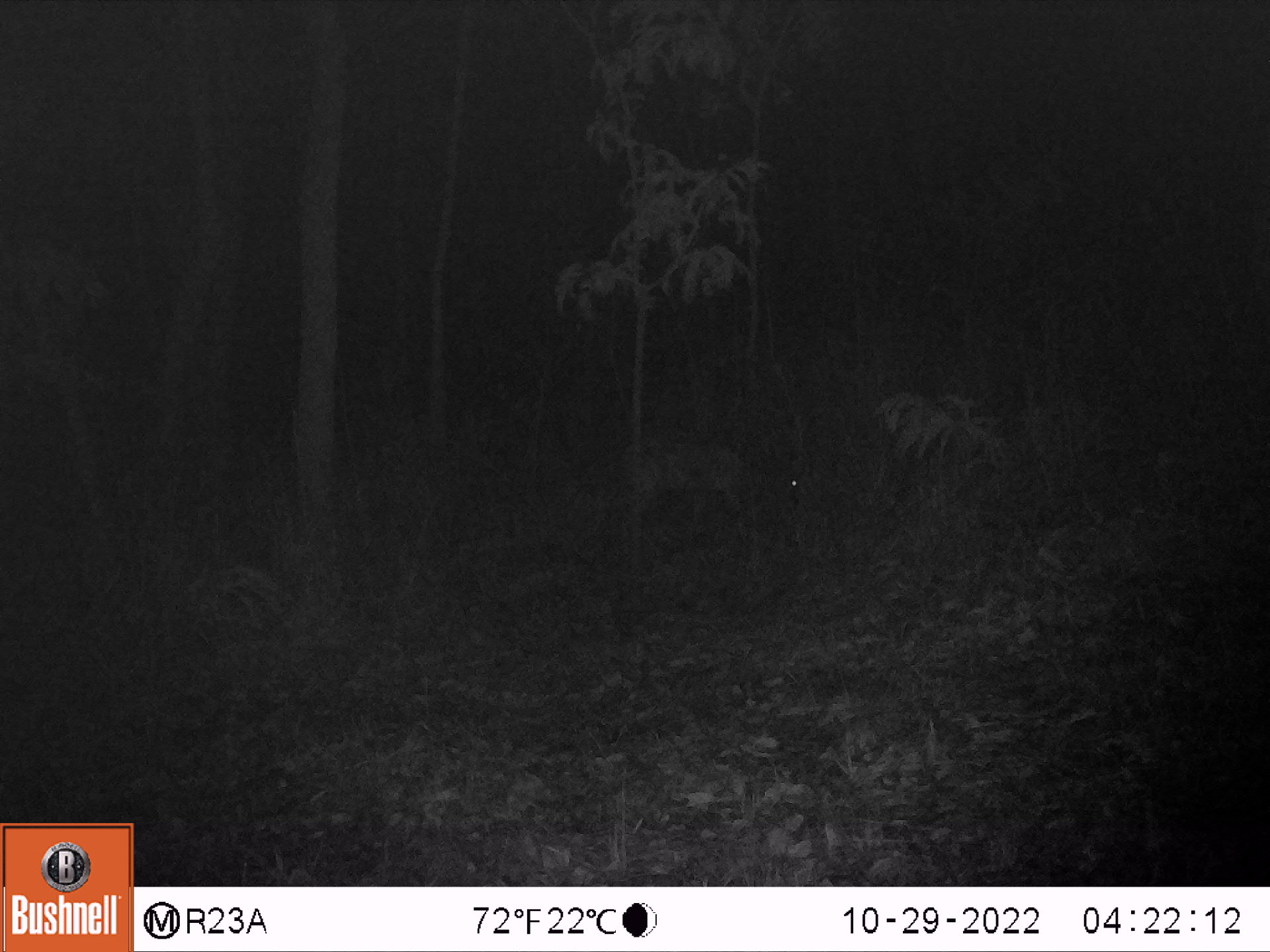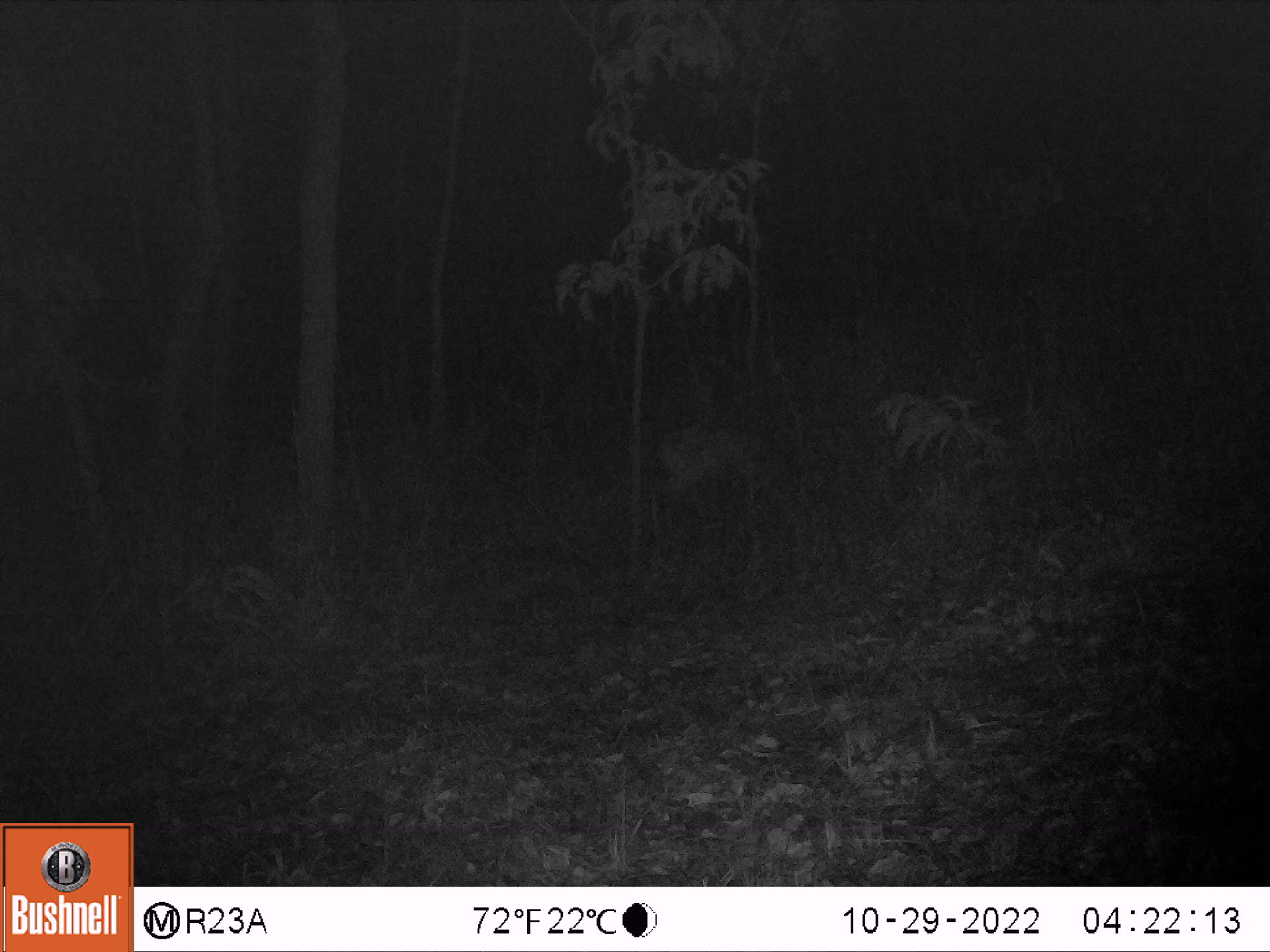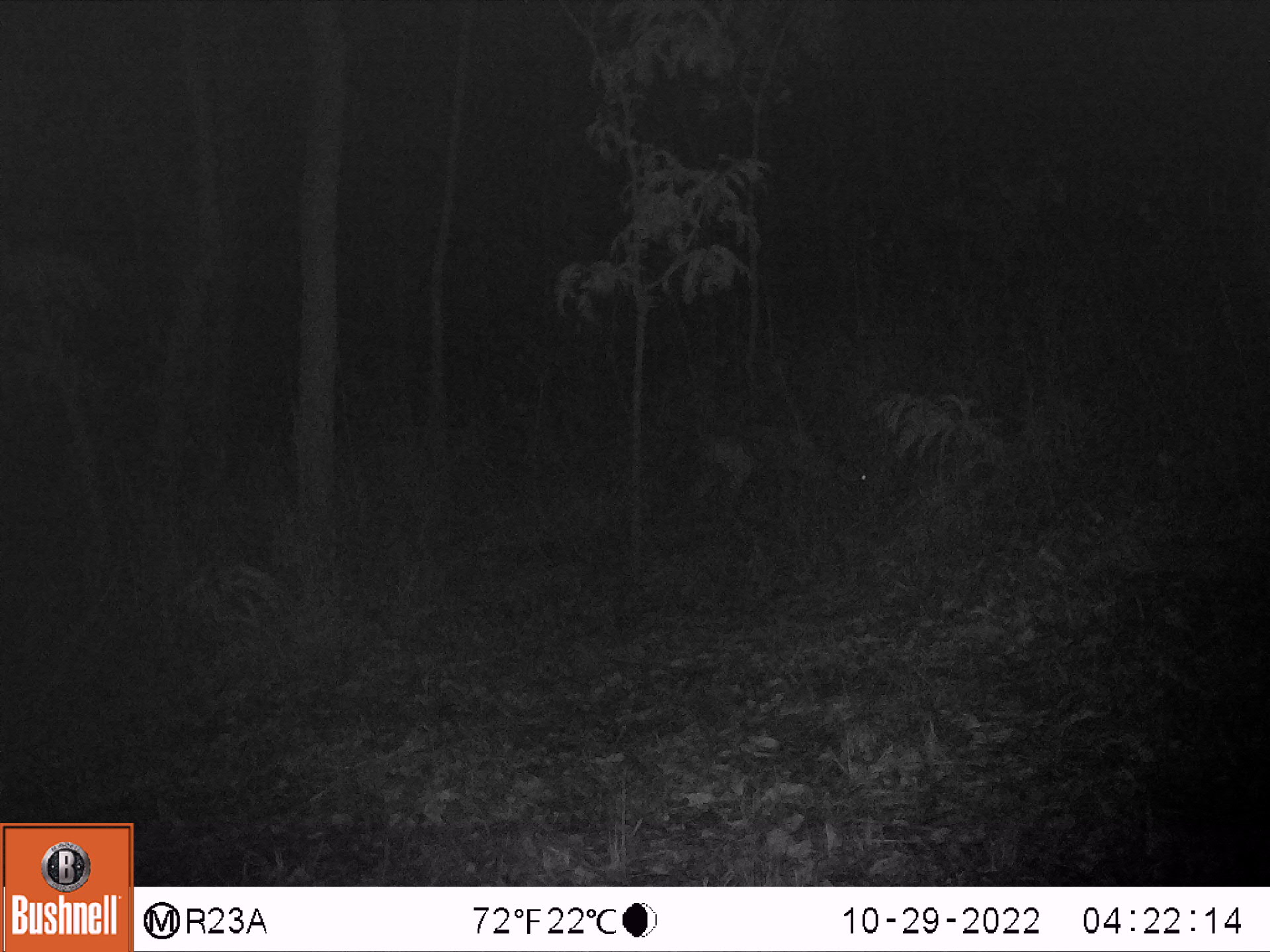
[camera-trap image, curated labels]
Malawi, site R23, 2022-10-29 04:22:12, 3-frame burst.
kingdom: Animalia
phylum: Chordata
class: Mammalia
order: Artiodactyla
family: Bovidae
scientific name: Antilopinae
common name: small antelope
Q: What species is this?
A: Small antelope (Antilopinae).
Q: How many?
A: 1.